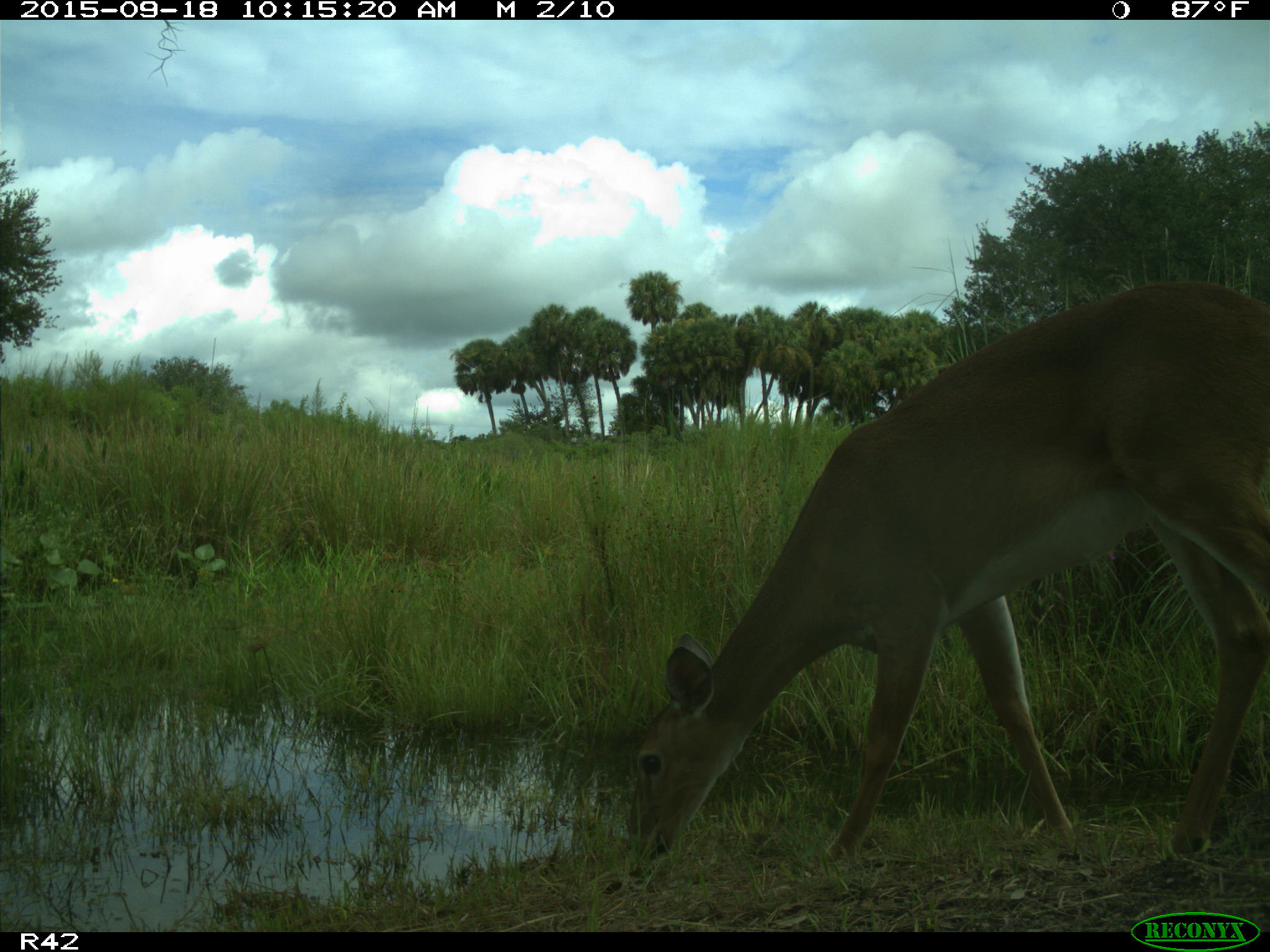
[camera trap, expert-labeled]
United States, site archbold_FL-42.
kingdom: Animalia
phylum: Chordata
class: Mammalia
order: Artiodactyla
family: Cervidae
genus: Odocoileus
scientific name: Odocoileus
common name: deer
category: unidentified deer